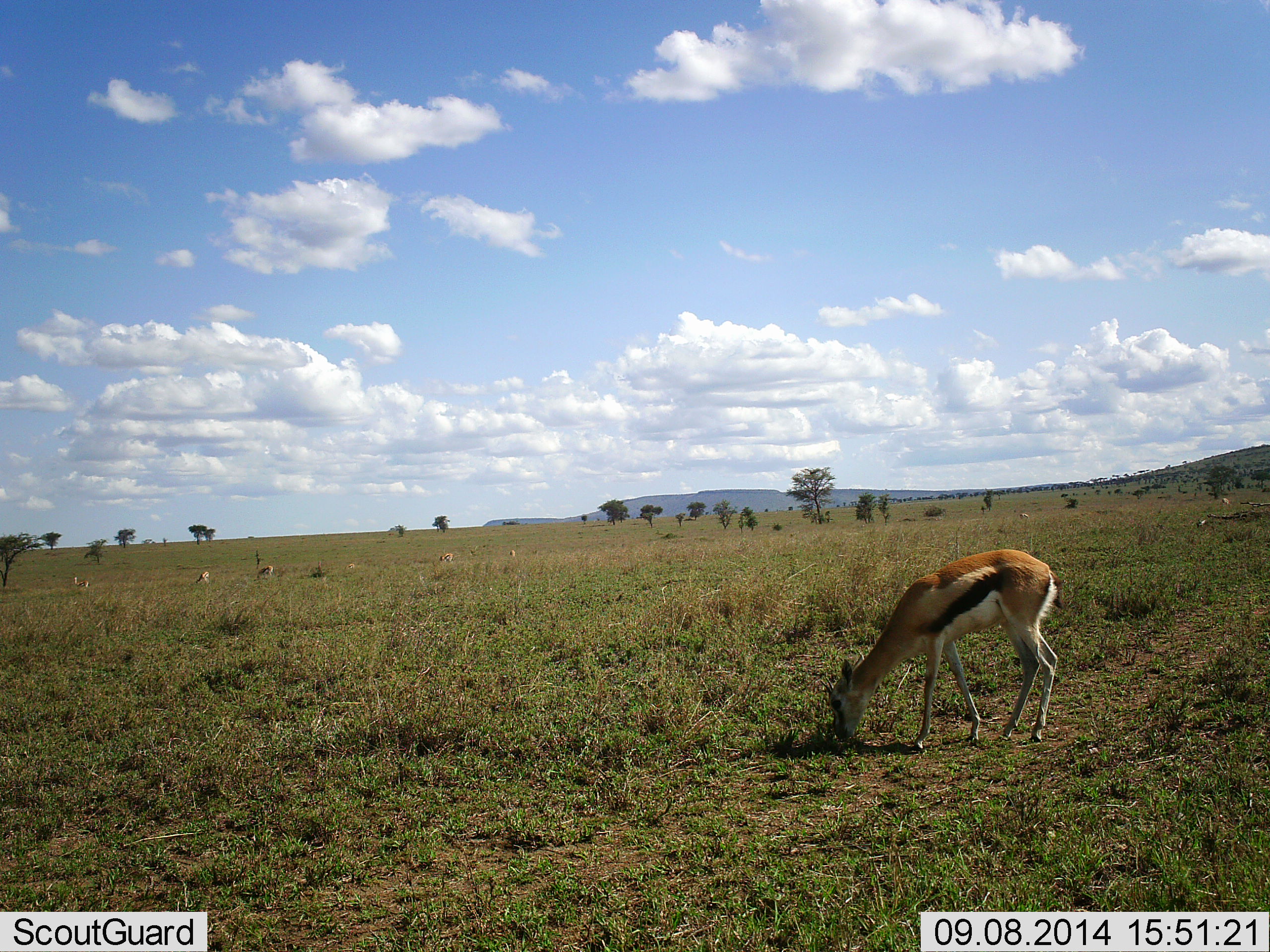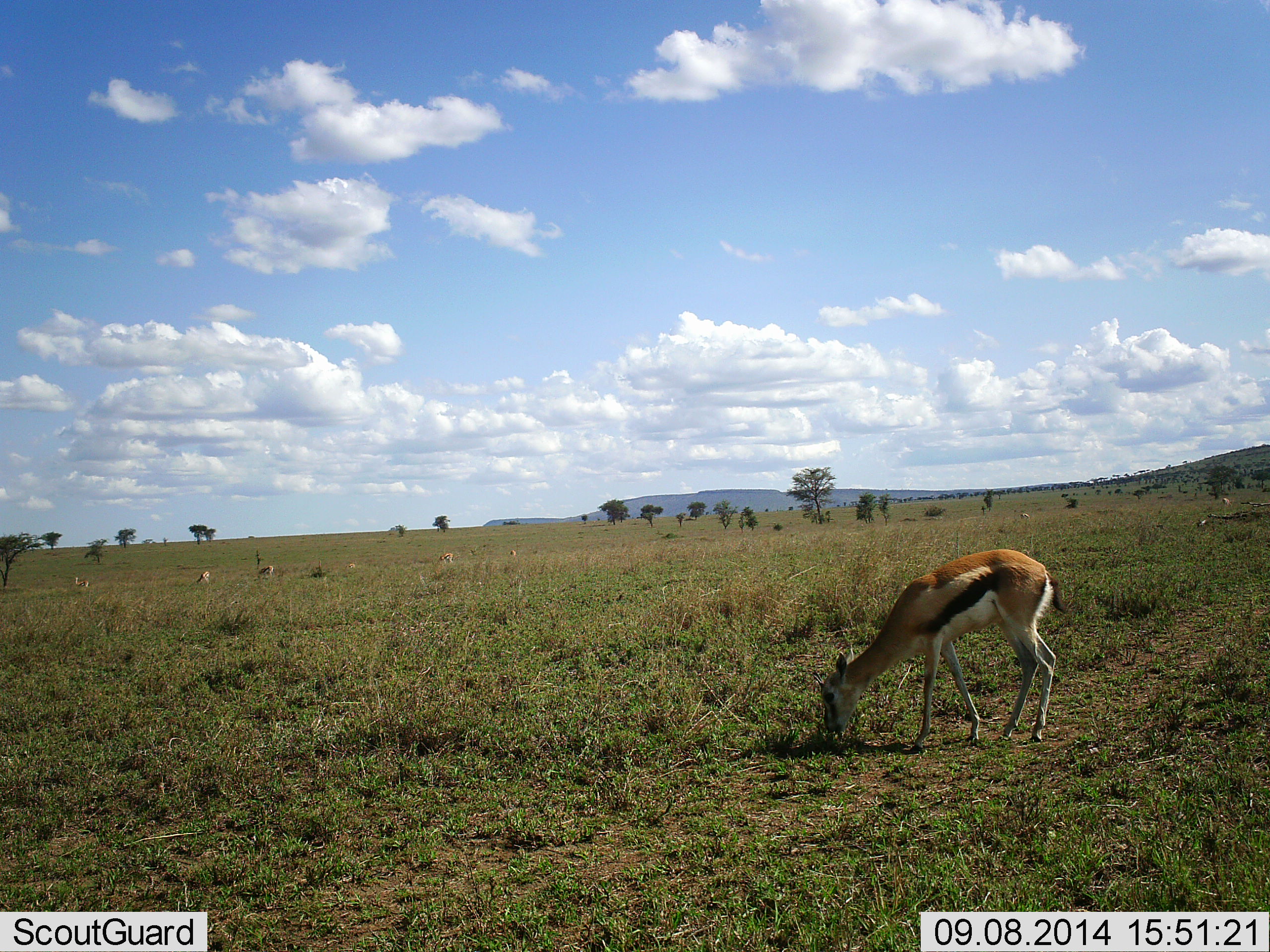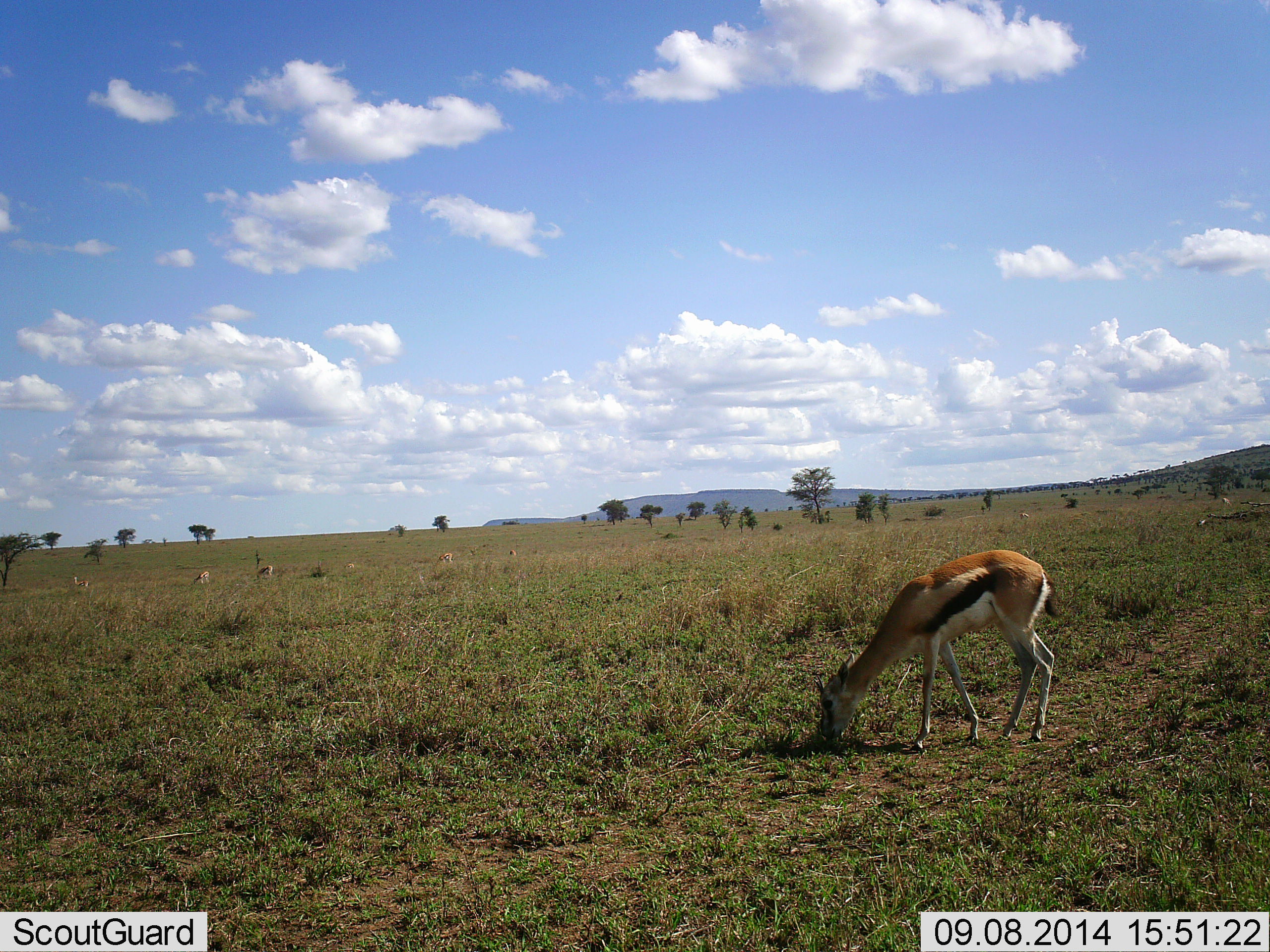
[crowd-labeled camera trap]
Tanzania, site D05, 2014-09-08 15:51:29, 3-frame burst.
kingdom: Animalia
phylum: Chordata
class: Mammalia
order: Artiodactyla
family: Bovidae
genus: Eudorcas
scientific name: Eudorcas thomsonii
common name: thomson's gazelle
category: gazellethomsons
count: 6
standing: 40%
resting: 0%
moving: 10%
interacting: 0%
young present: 10%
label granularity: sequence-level